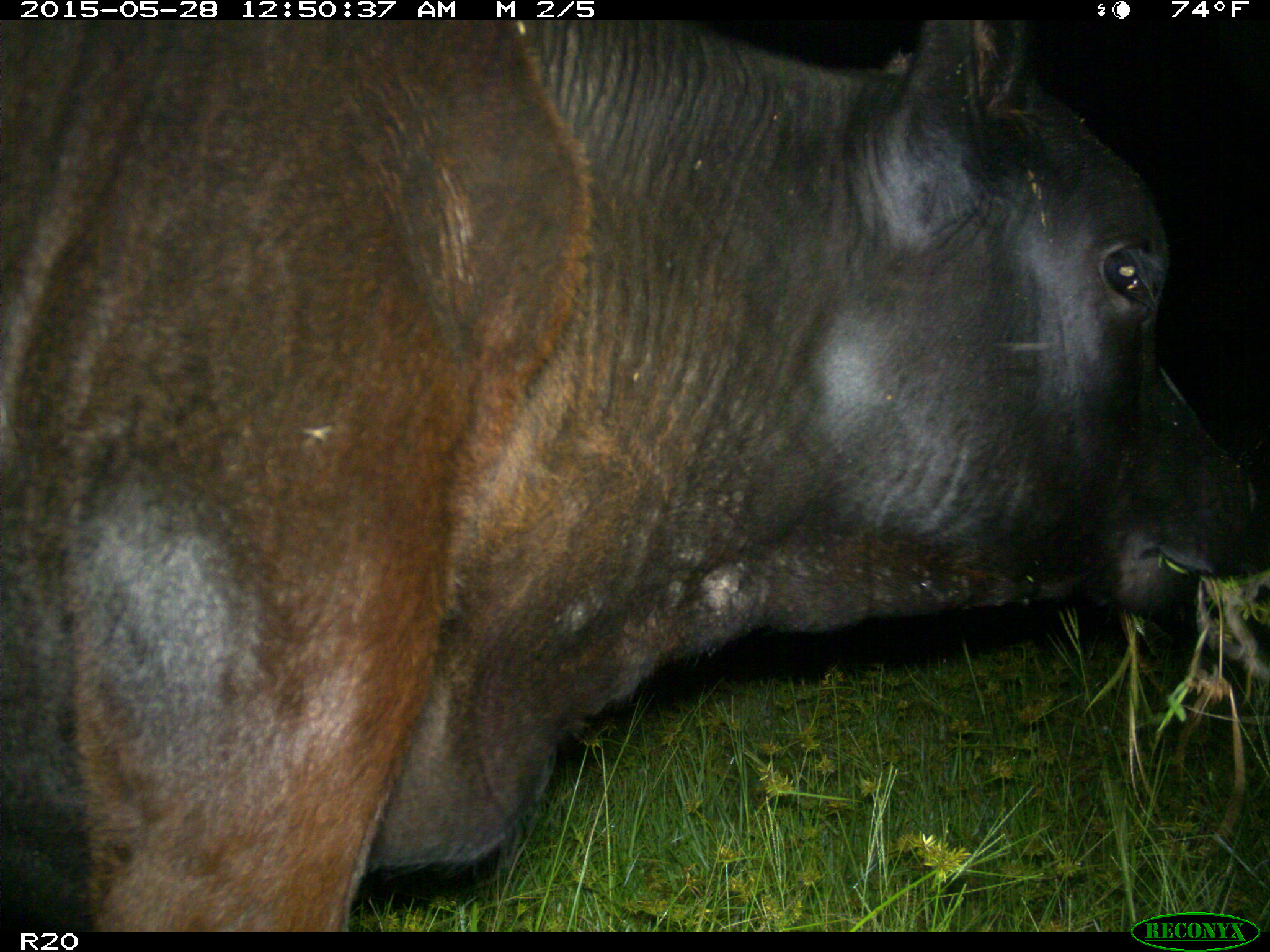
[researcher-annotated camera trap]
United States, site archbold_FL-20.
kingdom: Animalia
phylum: Chordata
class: Mammalia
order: Artiodactyla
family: Bovidae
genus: Bos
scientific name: Bos taurus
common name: domestic cow